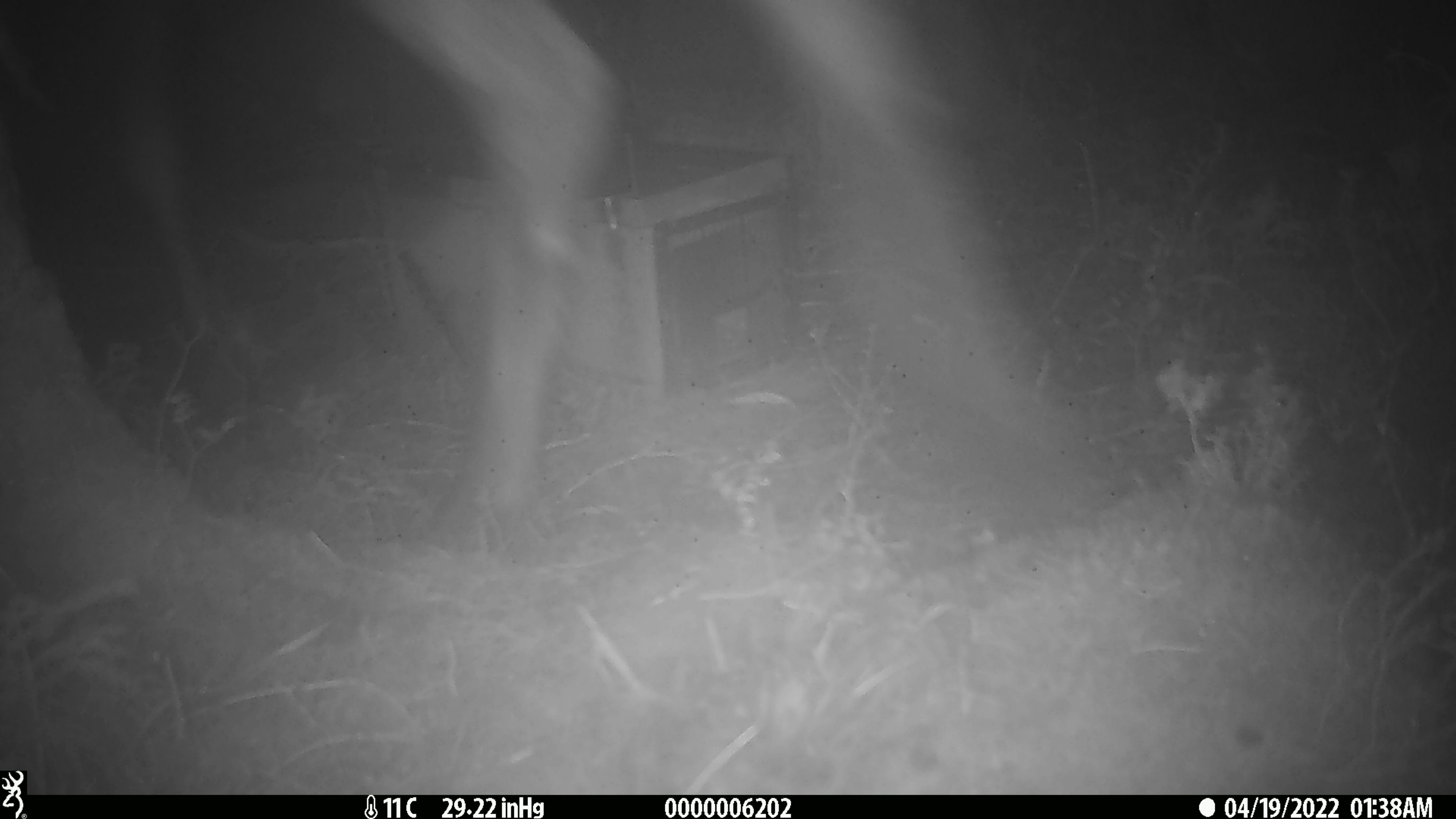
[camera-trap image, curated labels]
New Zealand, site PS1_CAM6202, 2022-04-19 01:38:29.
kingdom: Animalia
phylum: Chordata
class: Mammalia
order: Artiodactyla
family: Cervidae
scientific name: Cervidae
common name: deer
Deer (Cervidae).